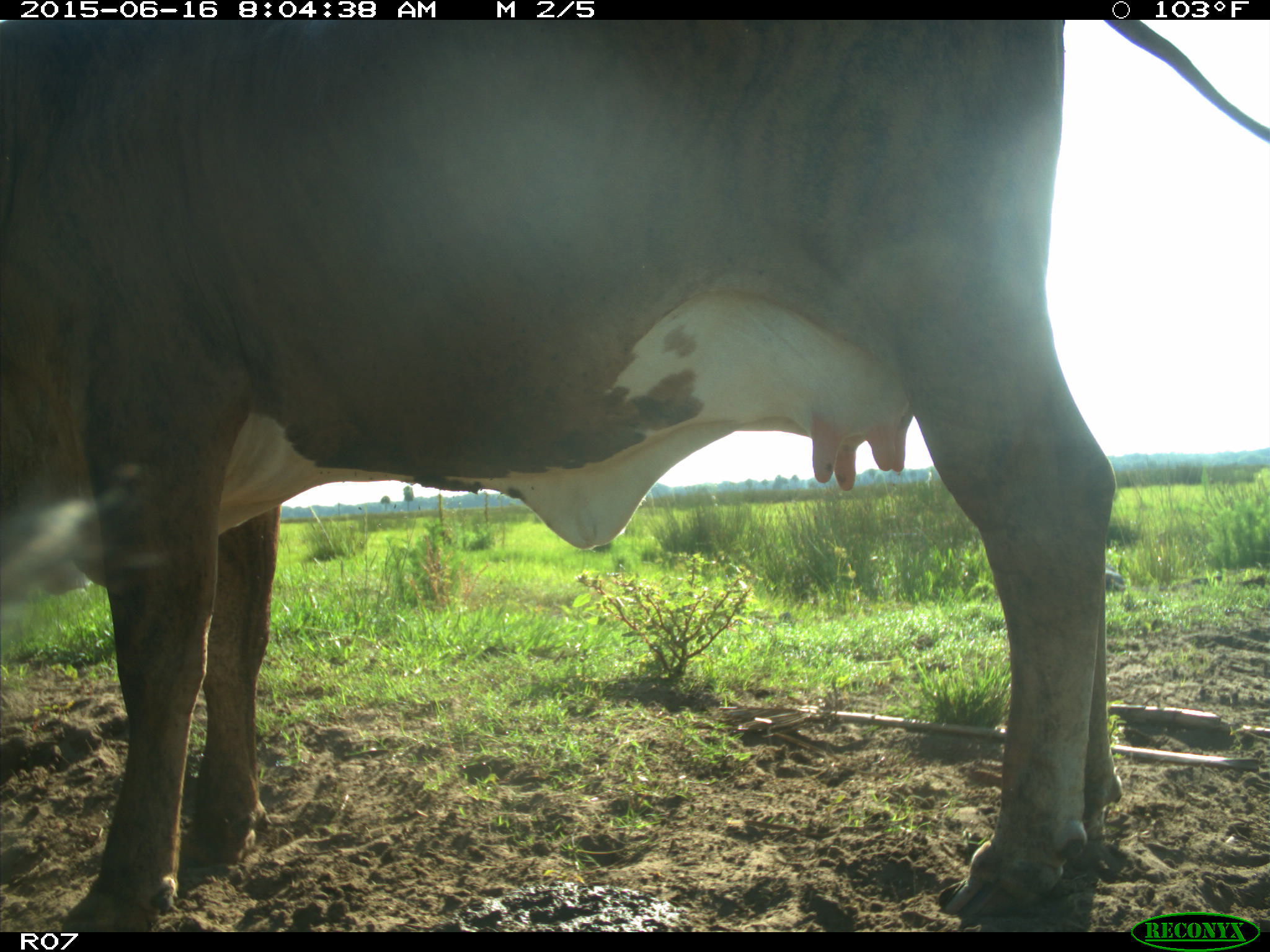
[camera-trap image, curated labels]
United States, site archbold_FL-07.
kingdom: Animalia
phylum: Chordata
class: Mammalia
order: Artiodactyla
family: Bovidae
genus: Bos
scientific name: Bos taurus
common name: domestic cow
Bos taurus (domestic cow).